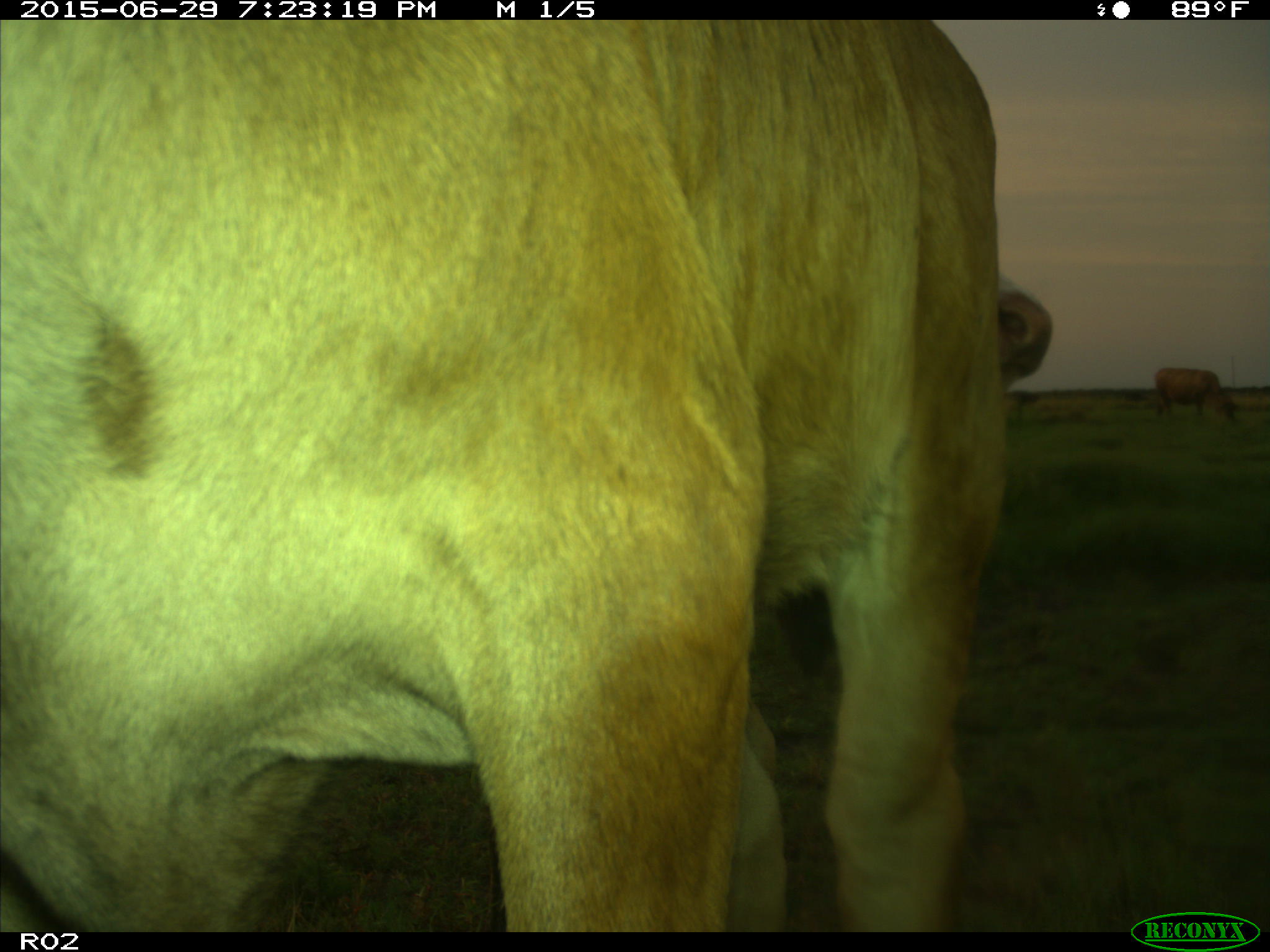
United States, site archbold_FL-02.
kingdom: Animalia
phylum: Chordata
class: Mammalia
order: Artiodactyla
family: Bovidae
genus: Bos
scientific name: Bos taurus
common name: domestic cow